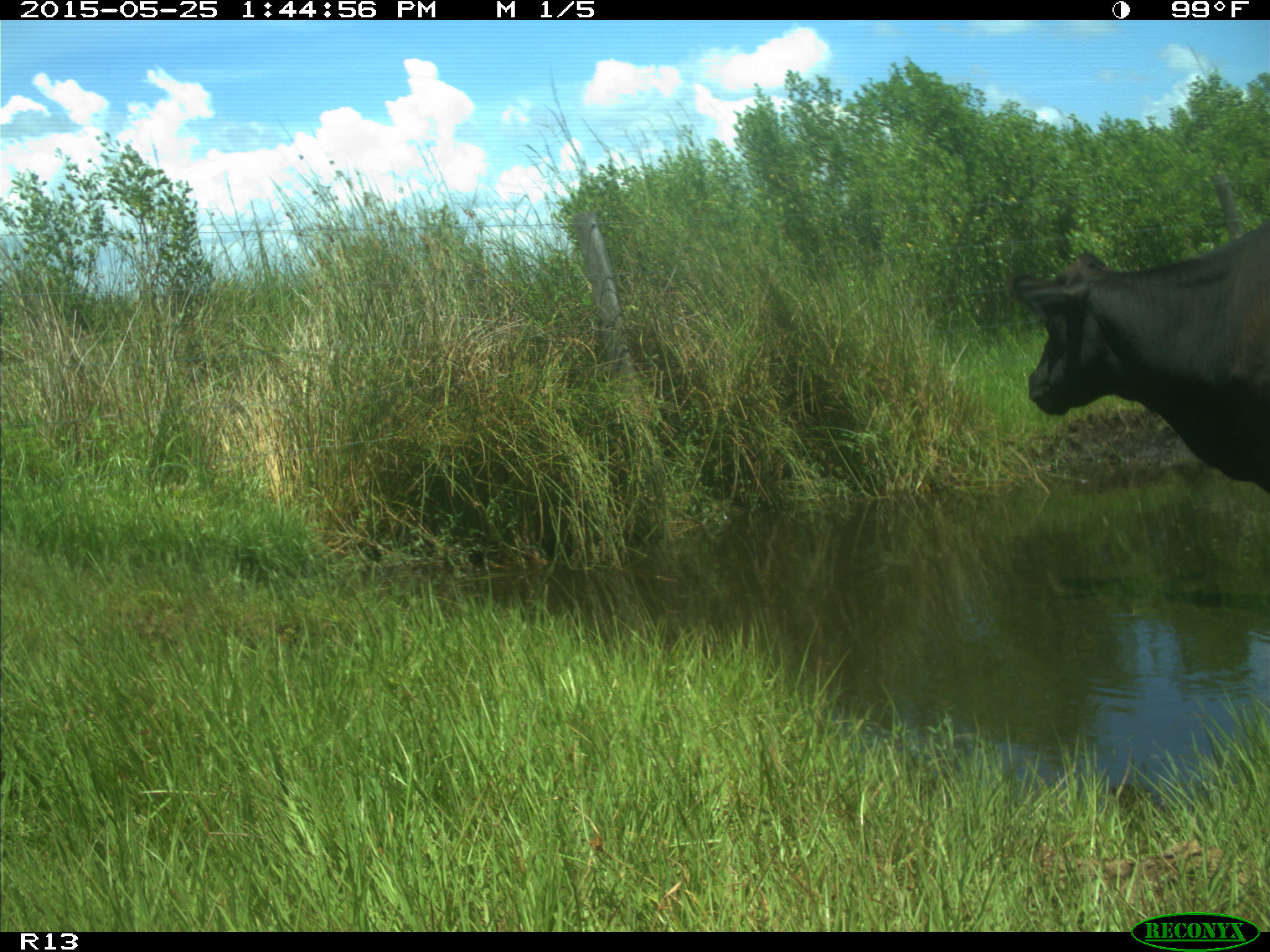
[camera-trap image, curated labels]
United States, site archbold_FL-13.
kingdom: Animalia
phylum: Chordata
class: Mammalia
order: Artiodactyla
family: Bovidae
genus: Bos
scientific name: Bos taurus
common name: domestic cow